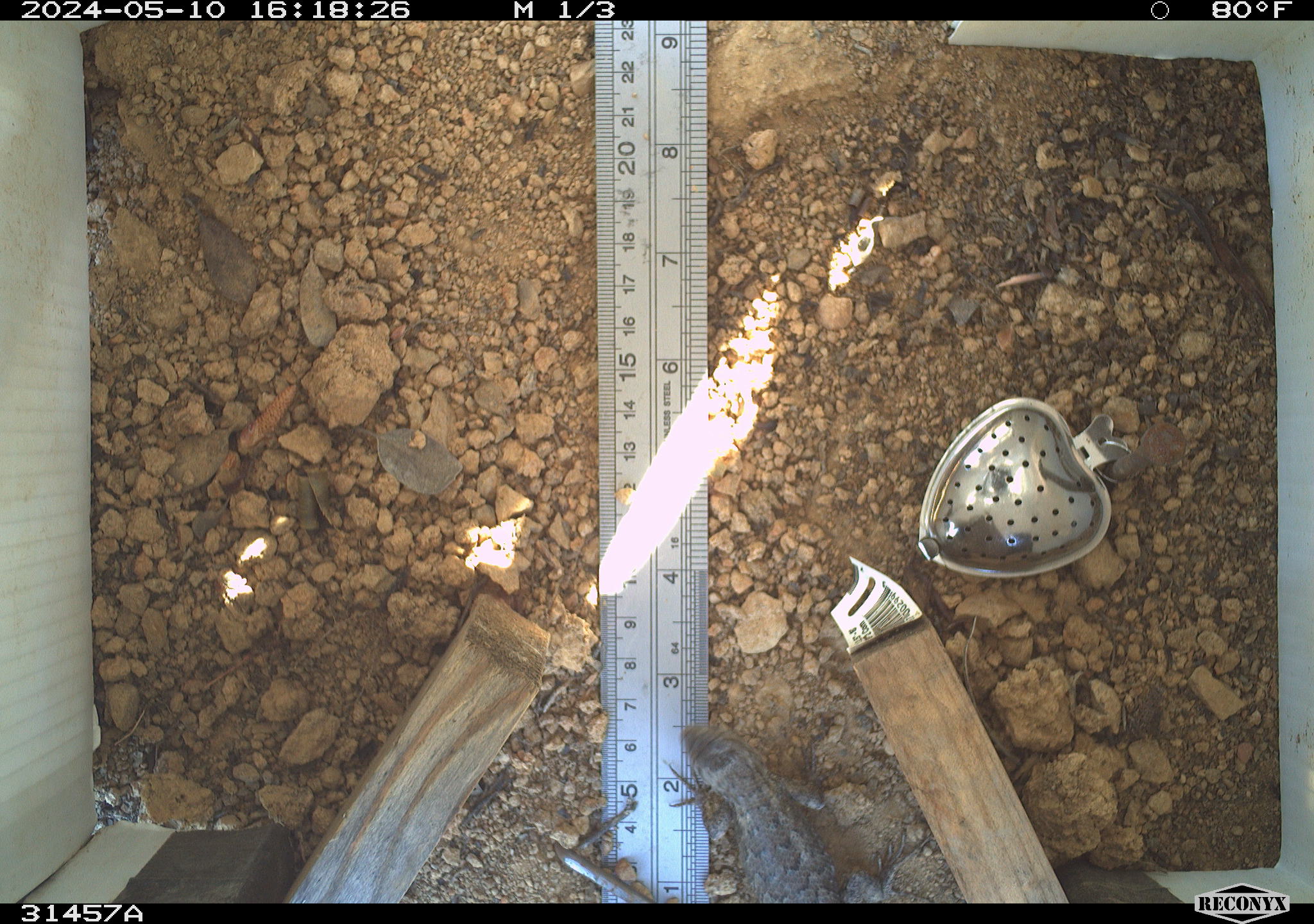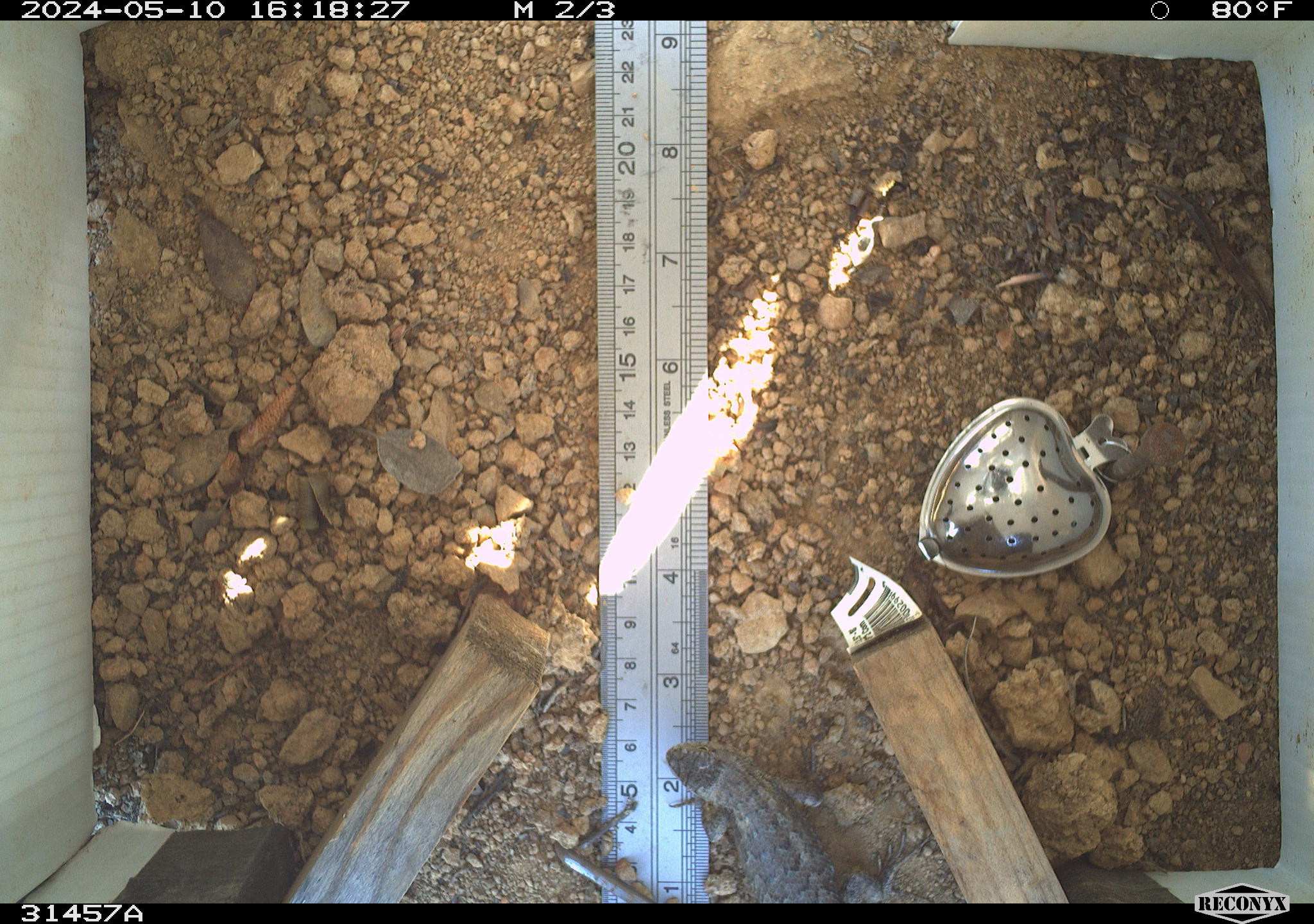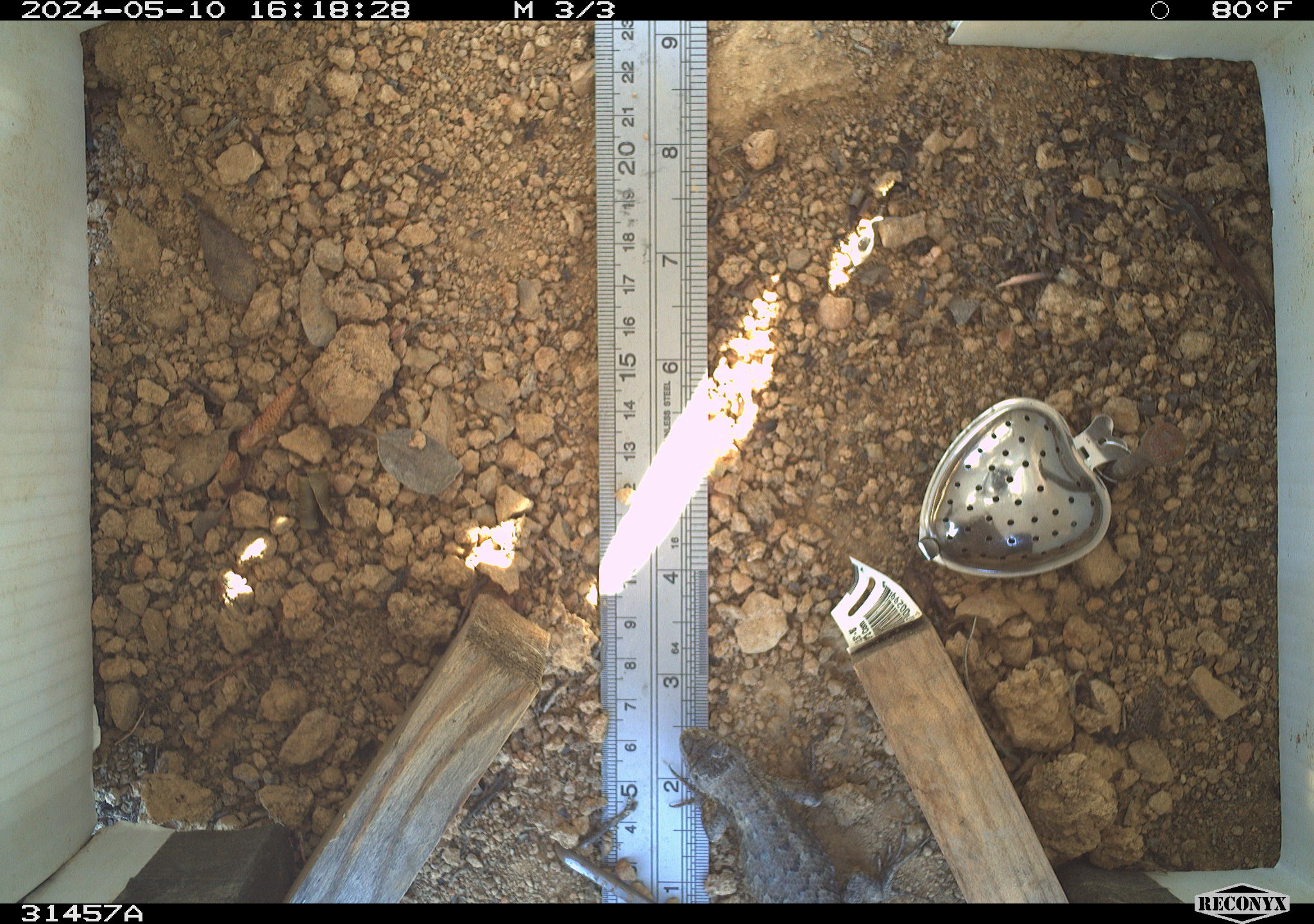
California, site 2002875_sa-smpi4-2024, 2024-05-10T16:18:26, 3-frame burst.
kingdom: Animalia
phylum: Chordata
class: Reptilia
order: Squamata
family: Phrynosomatidae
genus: Sceloporus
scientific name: Sceloporus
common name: spiny lizards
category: sceloporus species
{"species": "sceloporus species (spiny lizards) (Sceloporus)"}